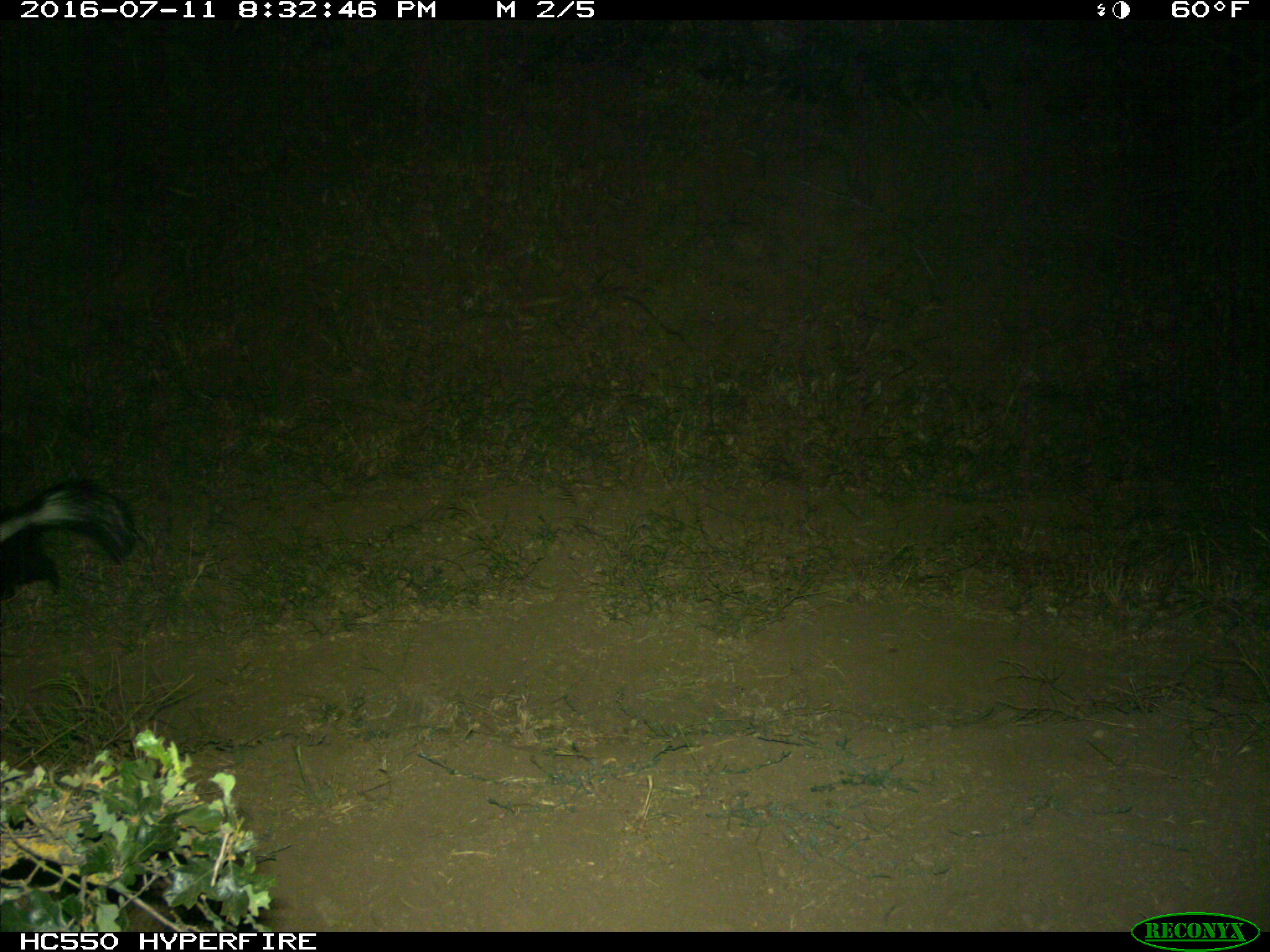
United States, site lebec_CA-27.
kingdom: Animalia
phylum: Chordata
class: Mammalia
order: Carnivora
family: Mephitidae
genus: Mephitis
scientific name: Mephitis mephitis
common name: striped skunk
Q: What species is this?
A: Mephitis mephitis (striped skunk).